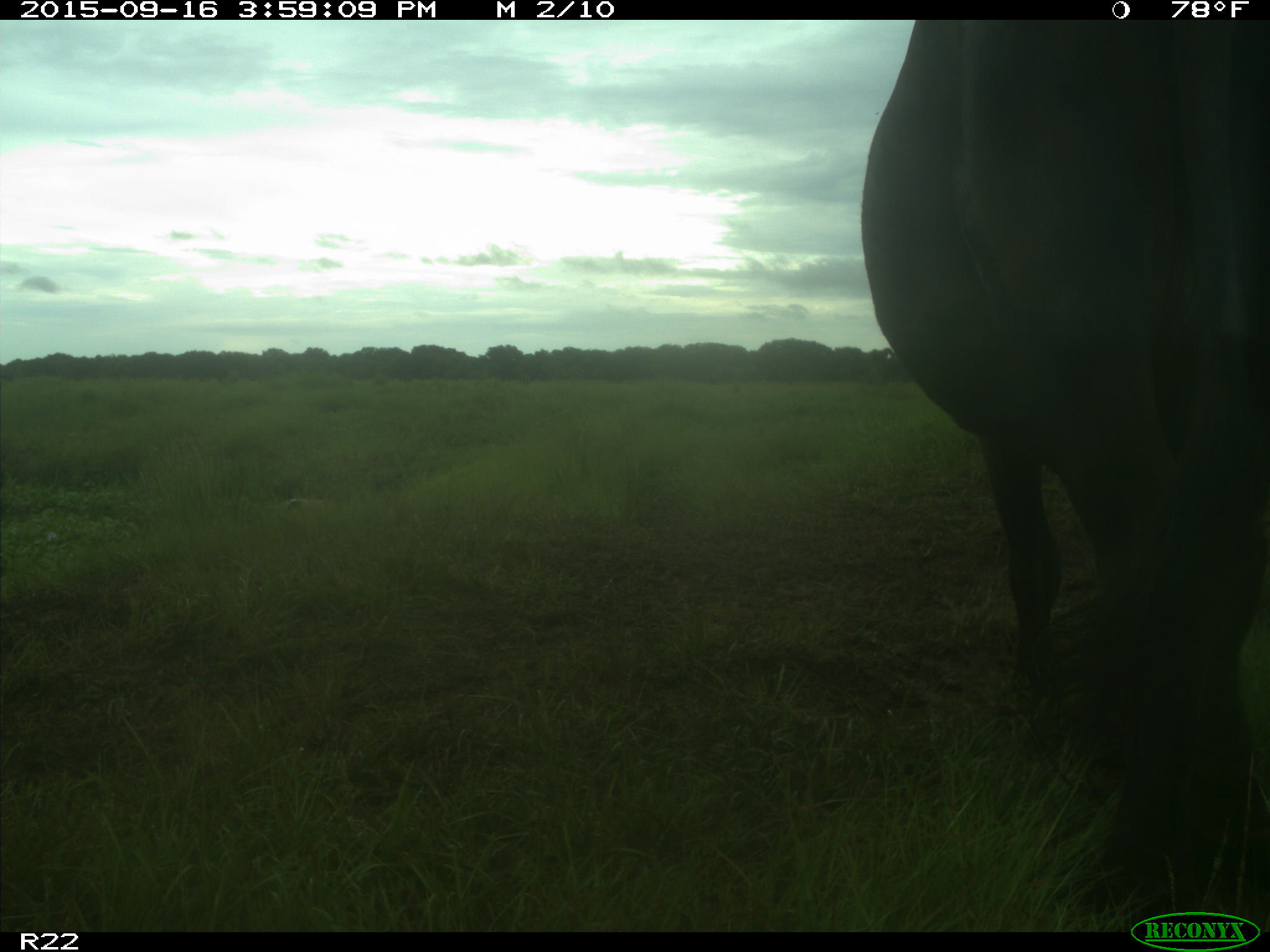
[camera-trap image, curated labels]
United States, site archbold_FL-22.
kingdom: Animalia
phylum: Chordata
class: Mammalia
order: Artiodactyla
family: Bovidae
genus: Bos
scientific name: Bos taurus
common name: domestic cow